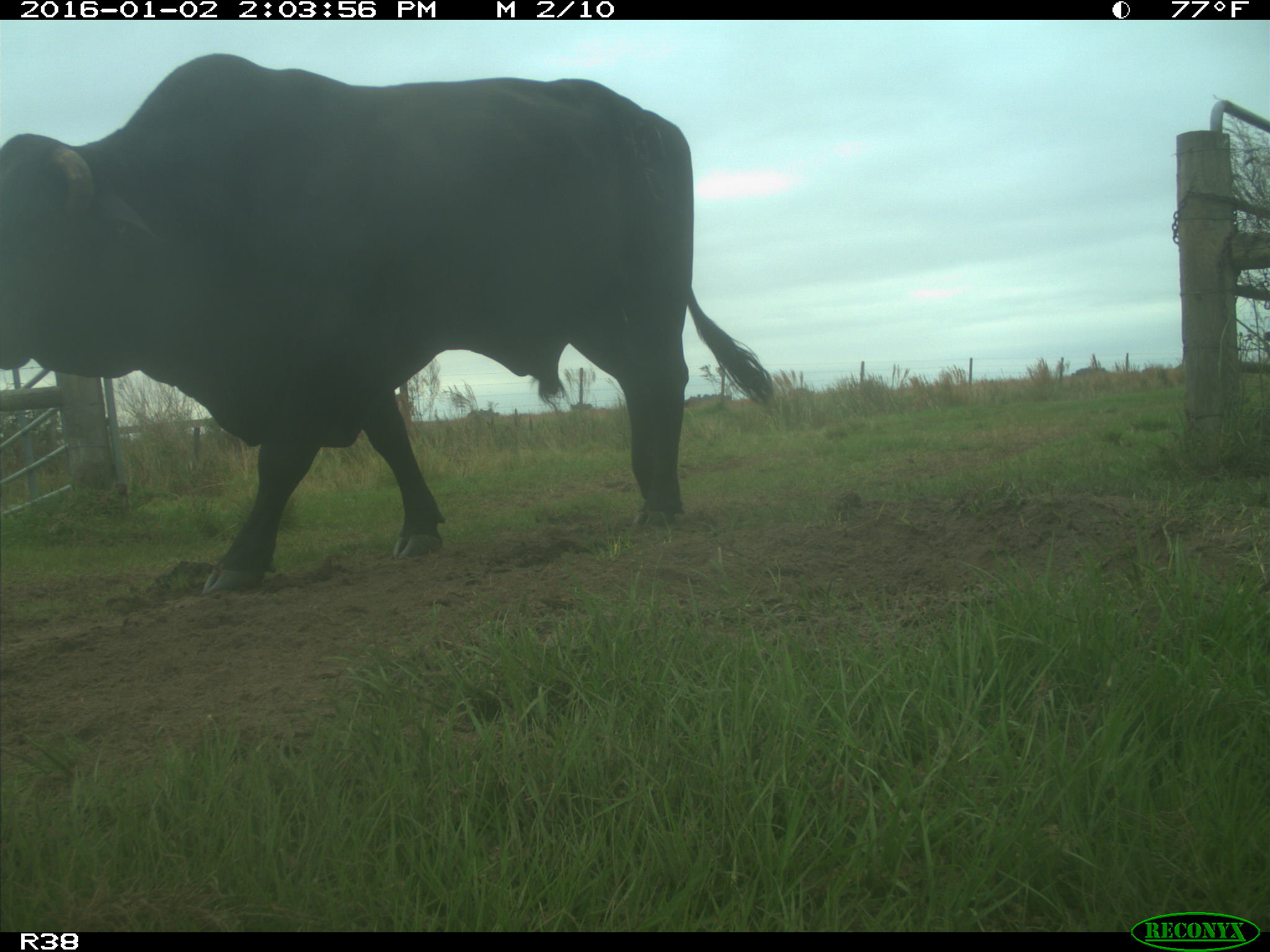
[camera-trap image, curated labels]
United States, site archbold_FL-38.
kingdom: Animalia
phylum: Chordata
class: Mammalia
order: Artiodactyla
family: Bovidae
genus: Bos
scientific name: Bos taurus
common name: domestic cow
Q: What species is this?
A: Bos taurus (domestic cow).